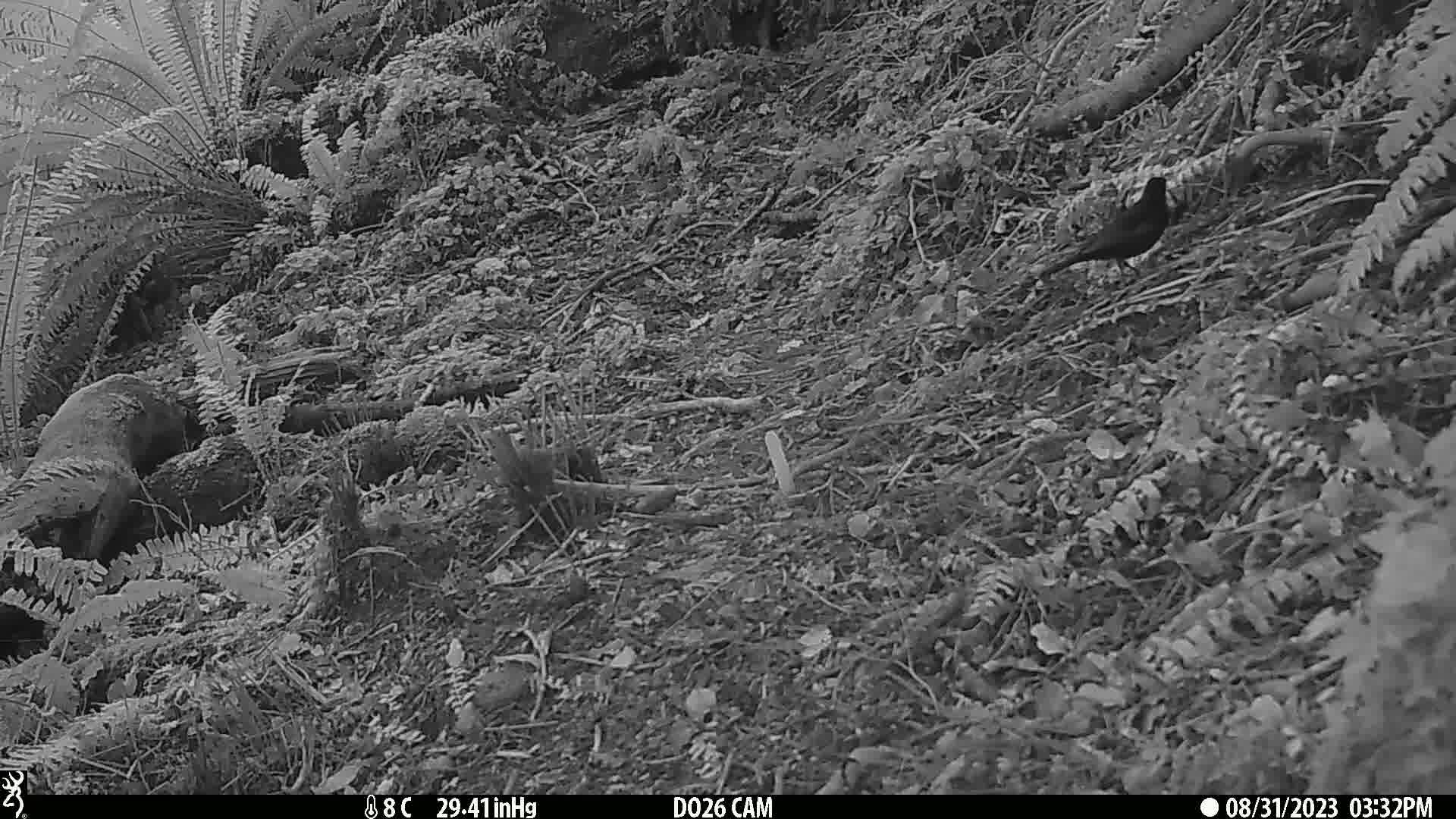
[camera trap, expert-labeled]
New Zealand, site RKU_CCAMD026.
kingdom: Animalia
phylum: Chordata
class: Aves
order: Passeriformes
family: Turdidae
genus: Turdus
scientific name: Turdus merula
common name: eurasian blackbird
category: blackbird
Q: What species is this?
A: Blackbird (eurasian blackbird) (Turdus merula).